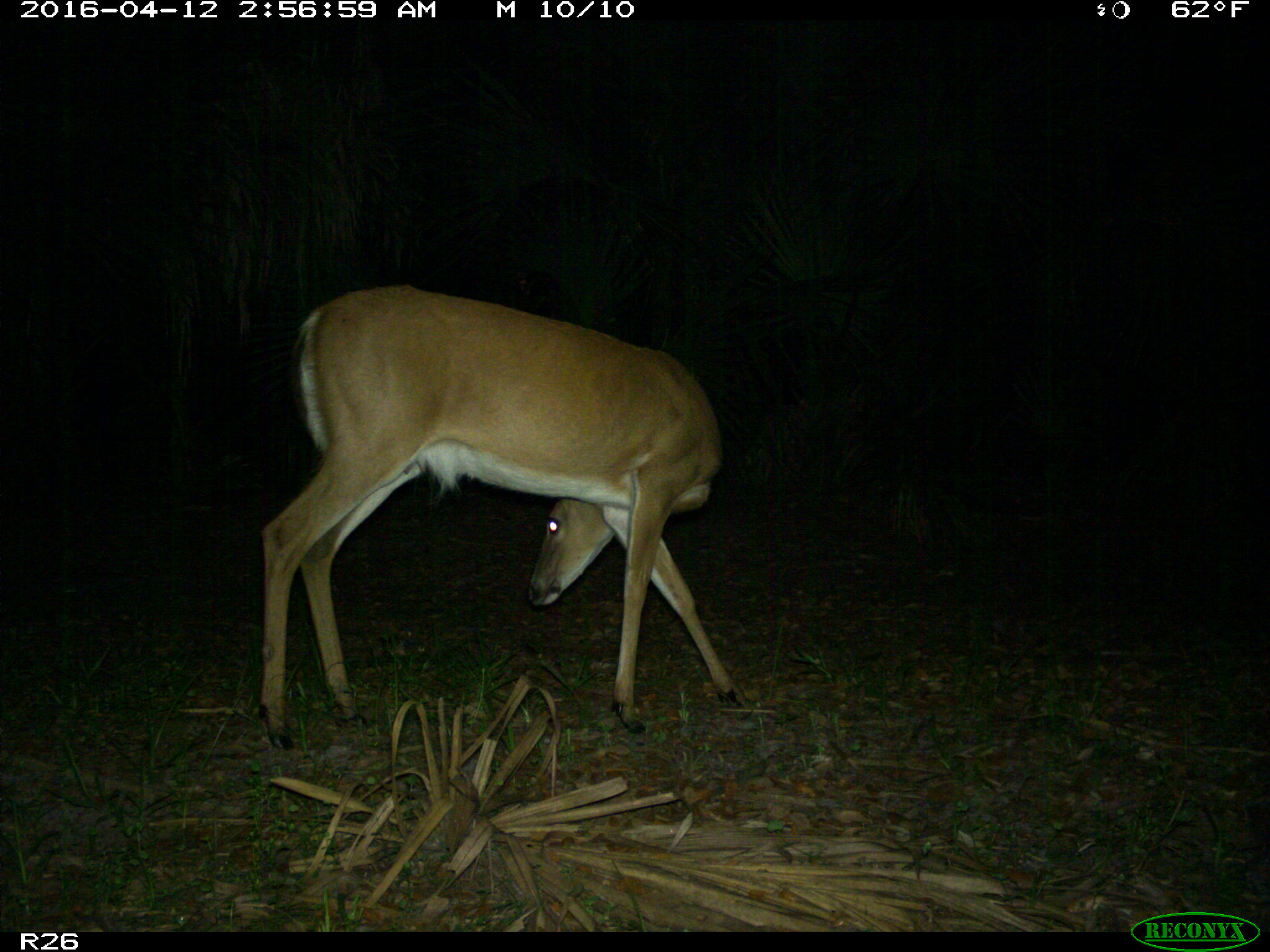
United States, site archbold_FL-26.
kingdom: Animalia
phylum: Chordata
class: Mammalia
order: Artiodactyla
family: Cervidae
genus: Odocoileus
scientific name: Odocoileus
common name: deer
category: unidentified deer